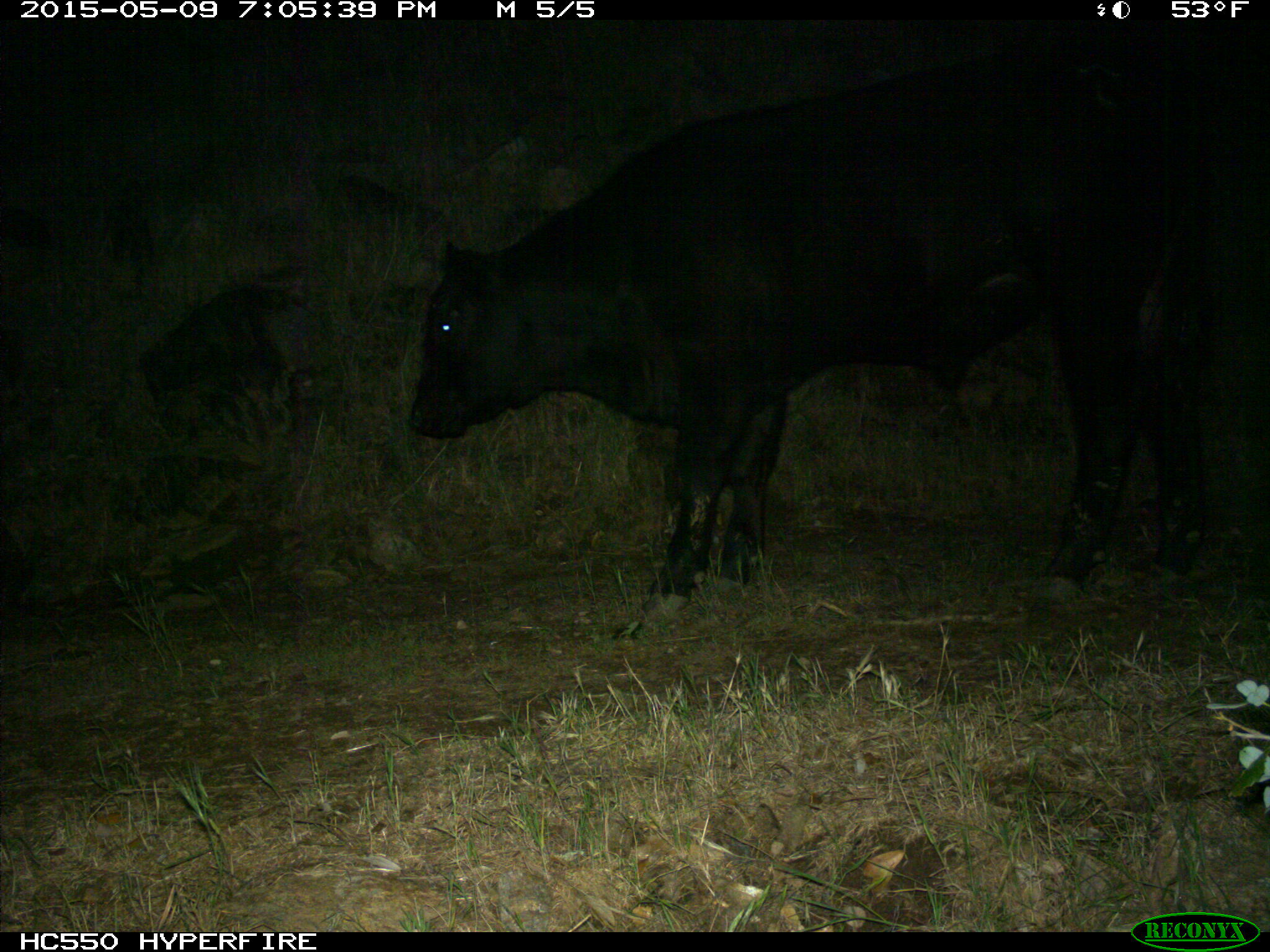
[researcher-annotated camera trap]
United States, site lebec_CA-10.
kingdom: Animalia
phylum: Chordata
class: Mammalia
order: Artiodactyla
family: Bovidae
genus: Bos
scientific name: Bos taurus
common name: domestic cow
Bos taurus (domestic cow).